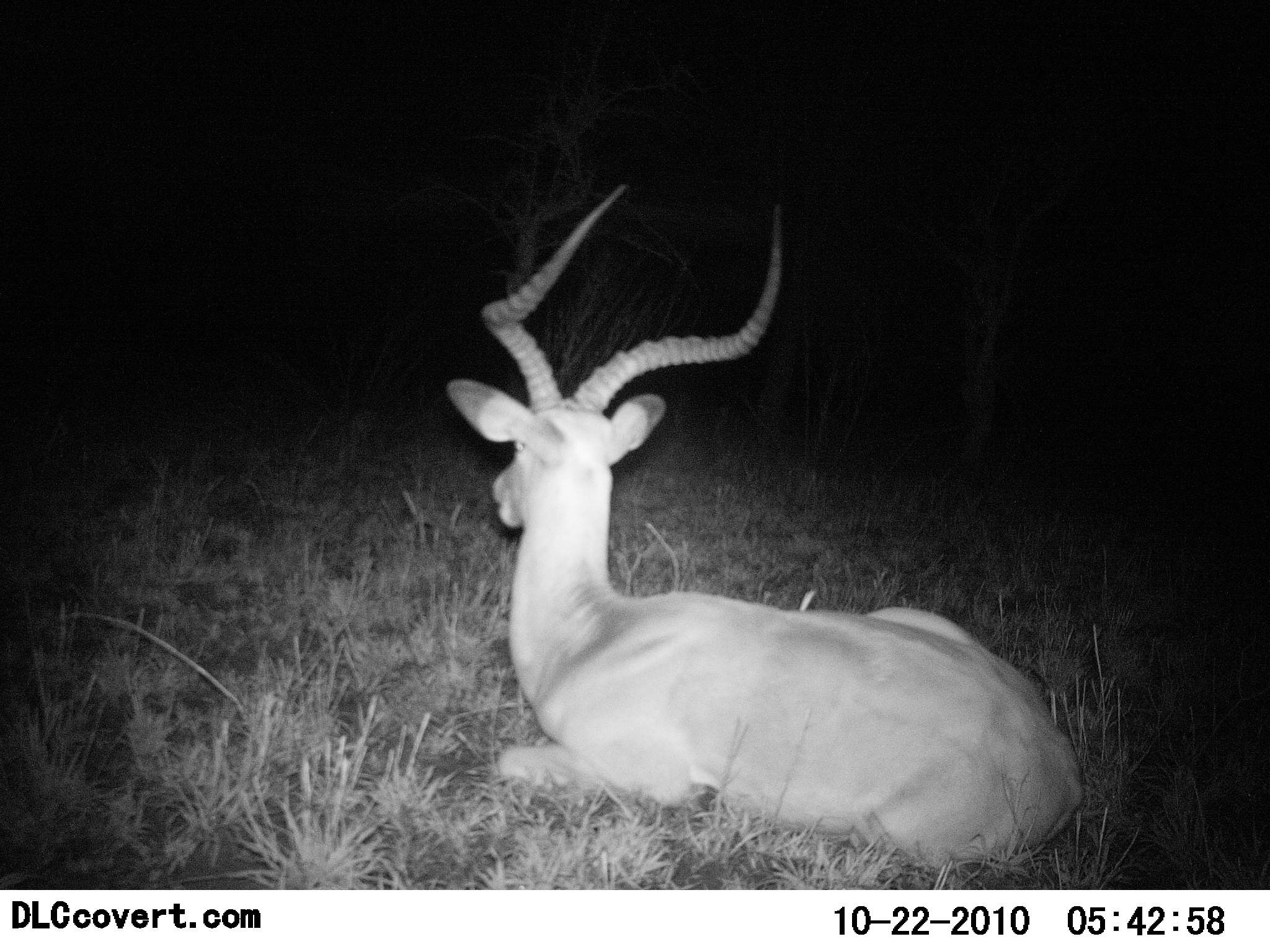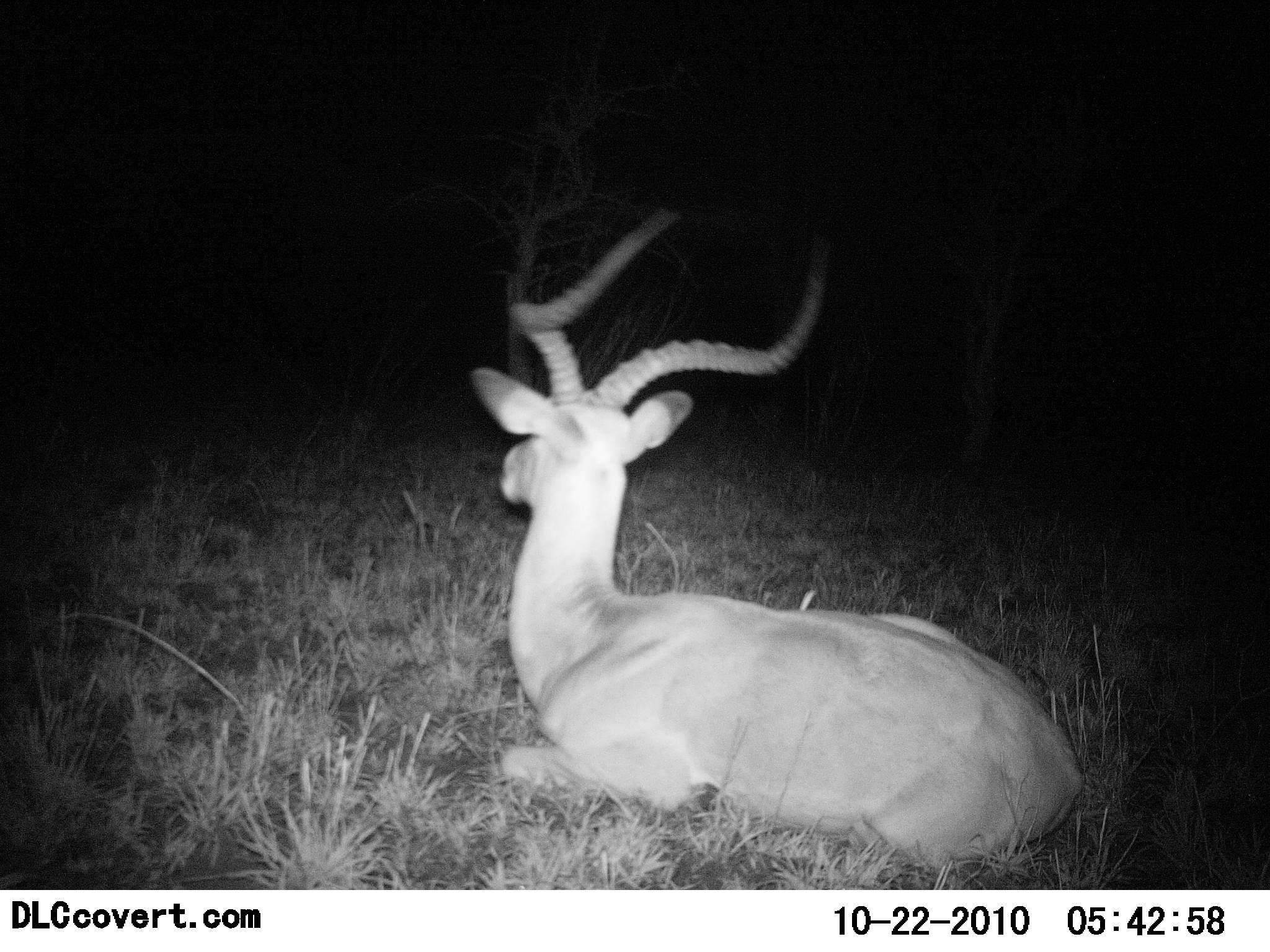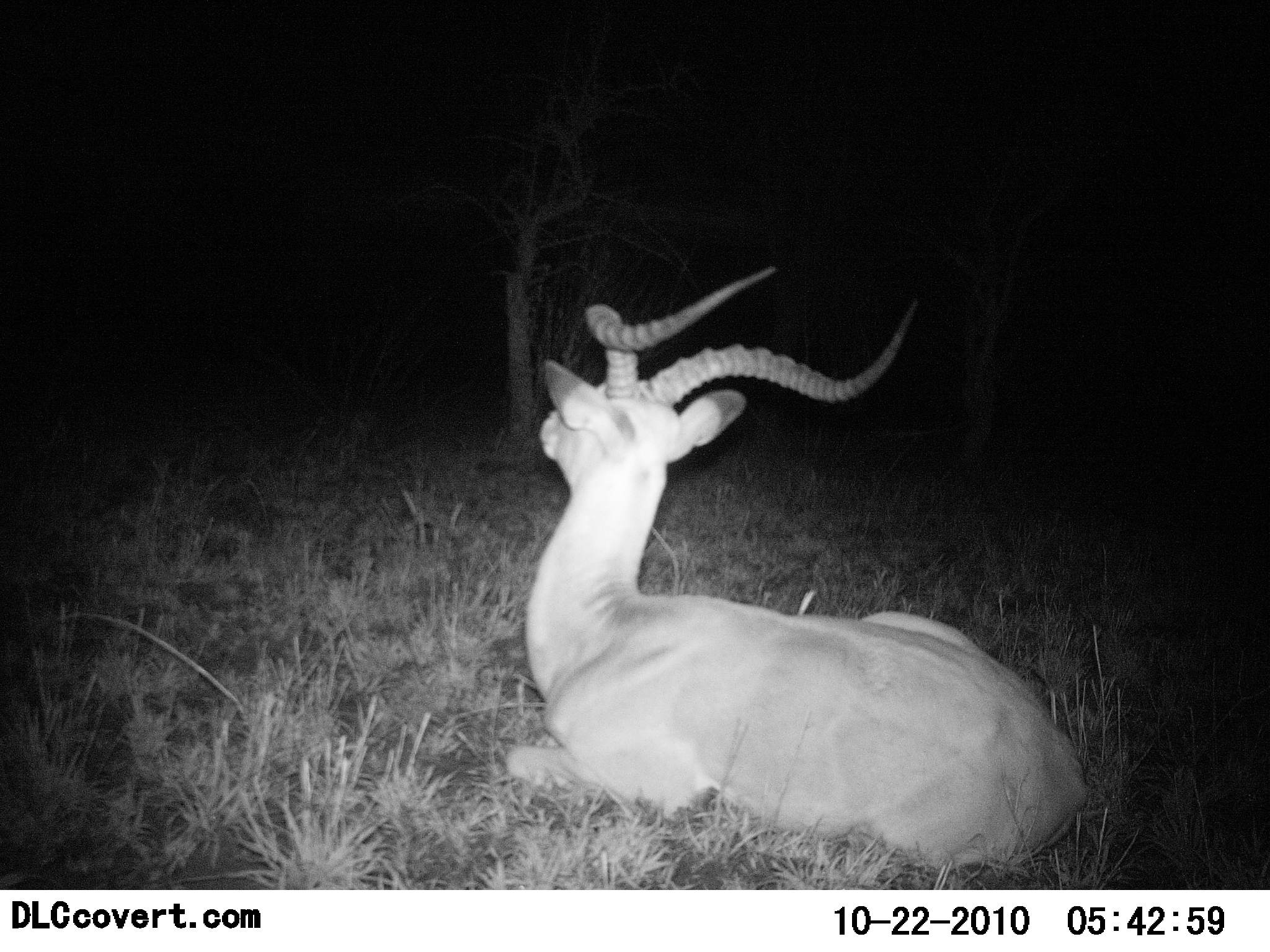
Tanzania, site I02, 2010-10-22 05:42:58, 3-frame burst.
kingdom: Animalia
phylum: Chordata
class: Mammalia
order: Artiodactyla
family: Bovidae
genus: Aepyceros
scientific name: Aepyceros melampus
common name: impala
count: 1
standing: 0%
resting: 91%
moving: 9%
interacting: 0%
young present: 0%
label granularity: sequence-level